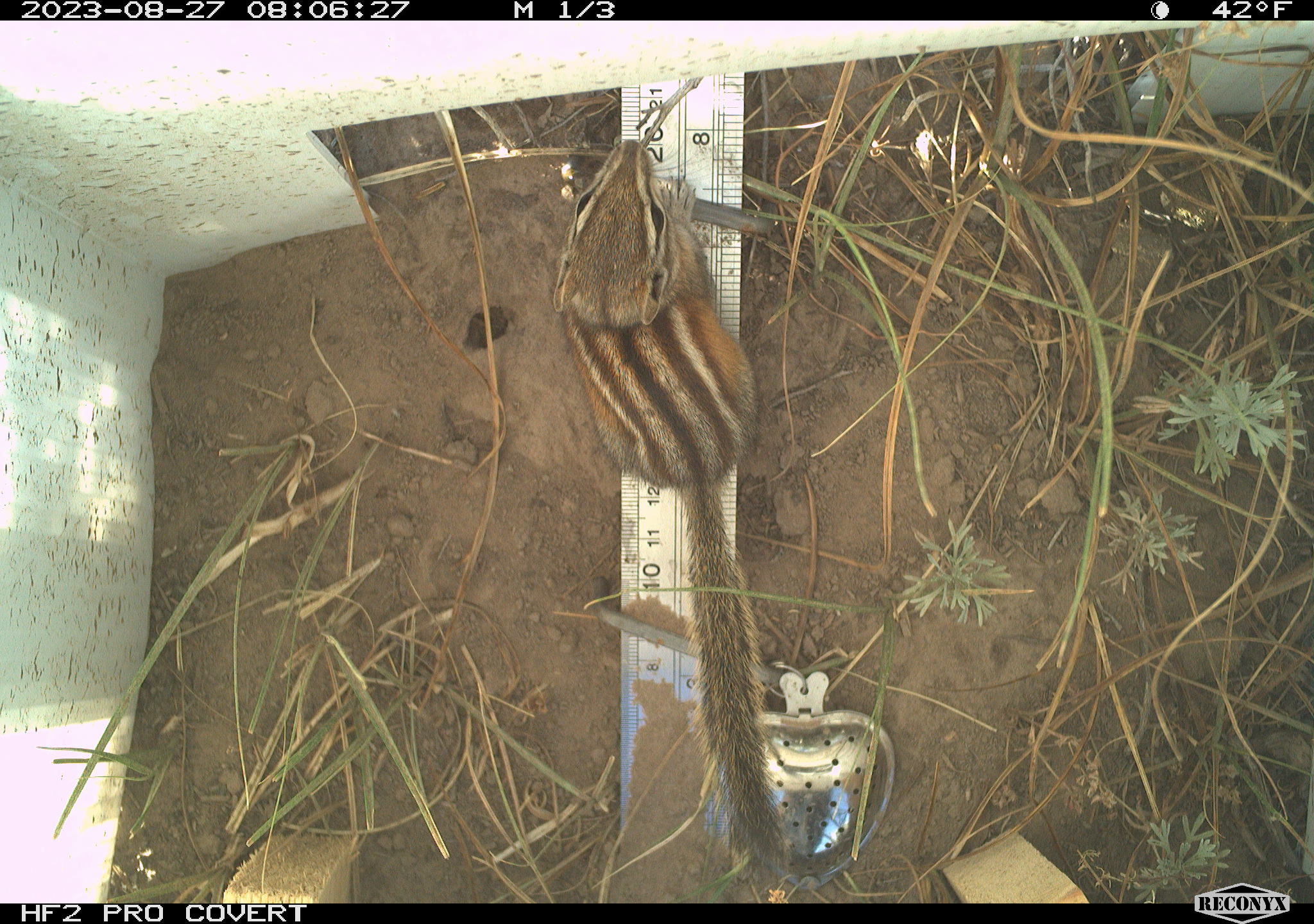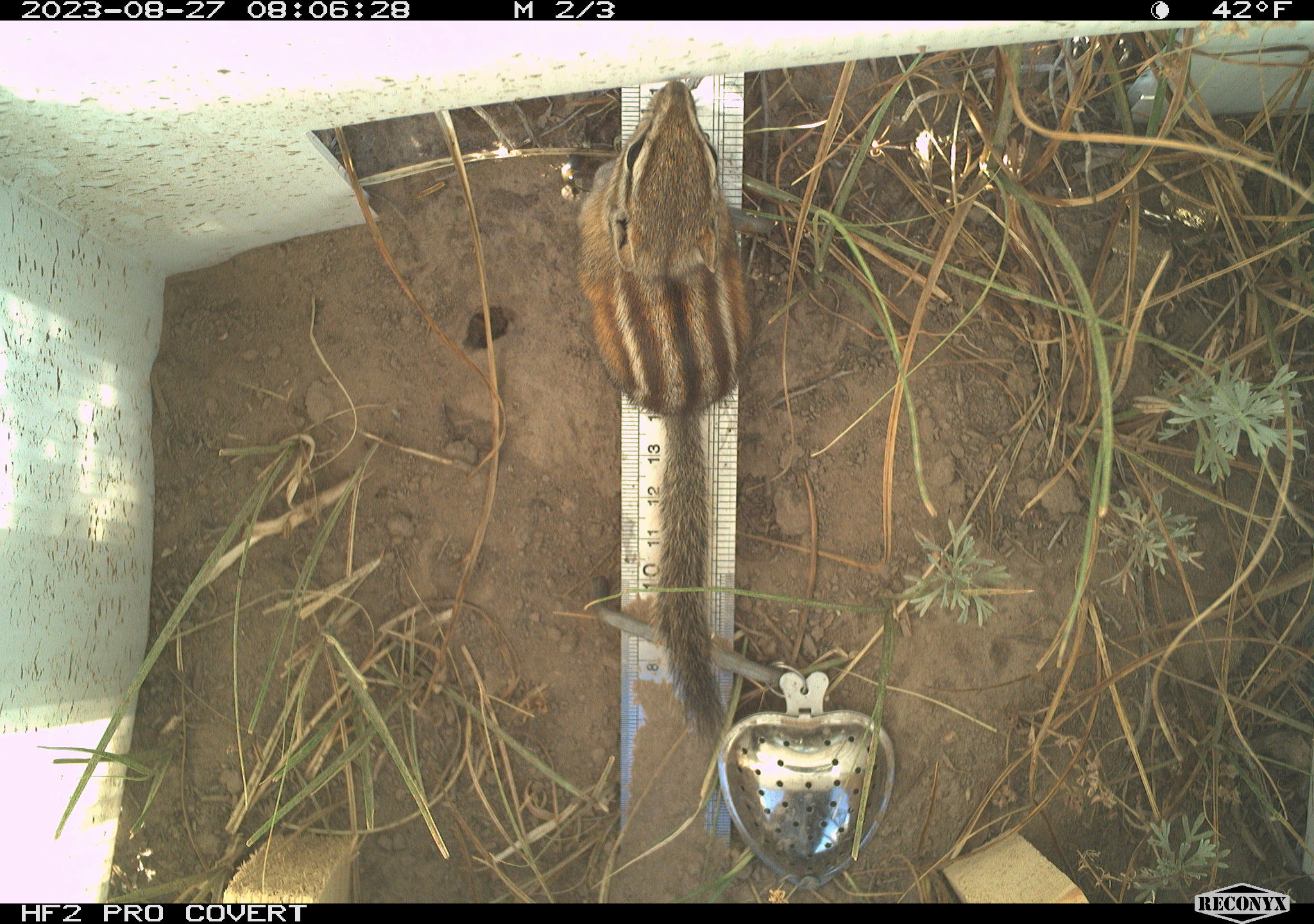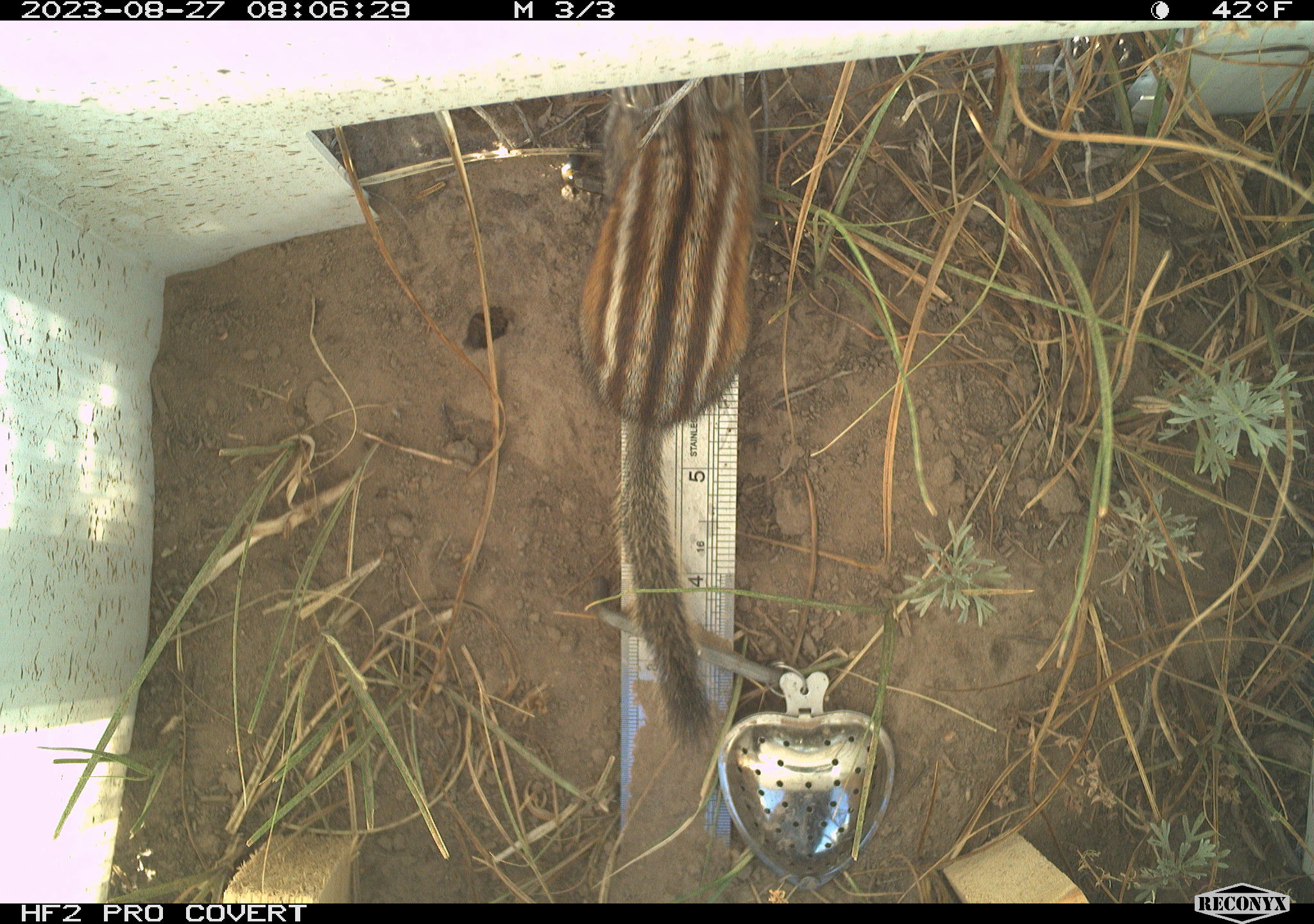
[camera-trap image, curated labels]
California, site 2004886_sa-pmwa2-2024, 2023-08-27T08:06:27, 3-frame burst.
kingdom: Animalia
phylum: Chordata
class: Mammalia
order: Rodentia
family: Sciuridae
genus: Neotamias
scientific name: Neotamias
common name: western chipmunks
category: neotamias species